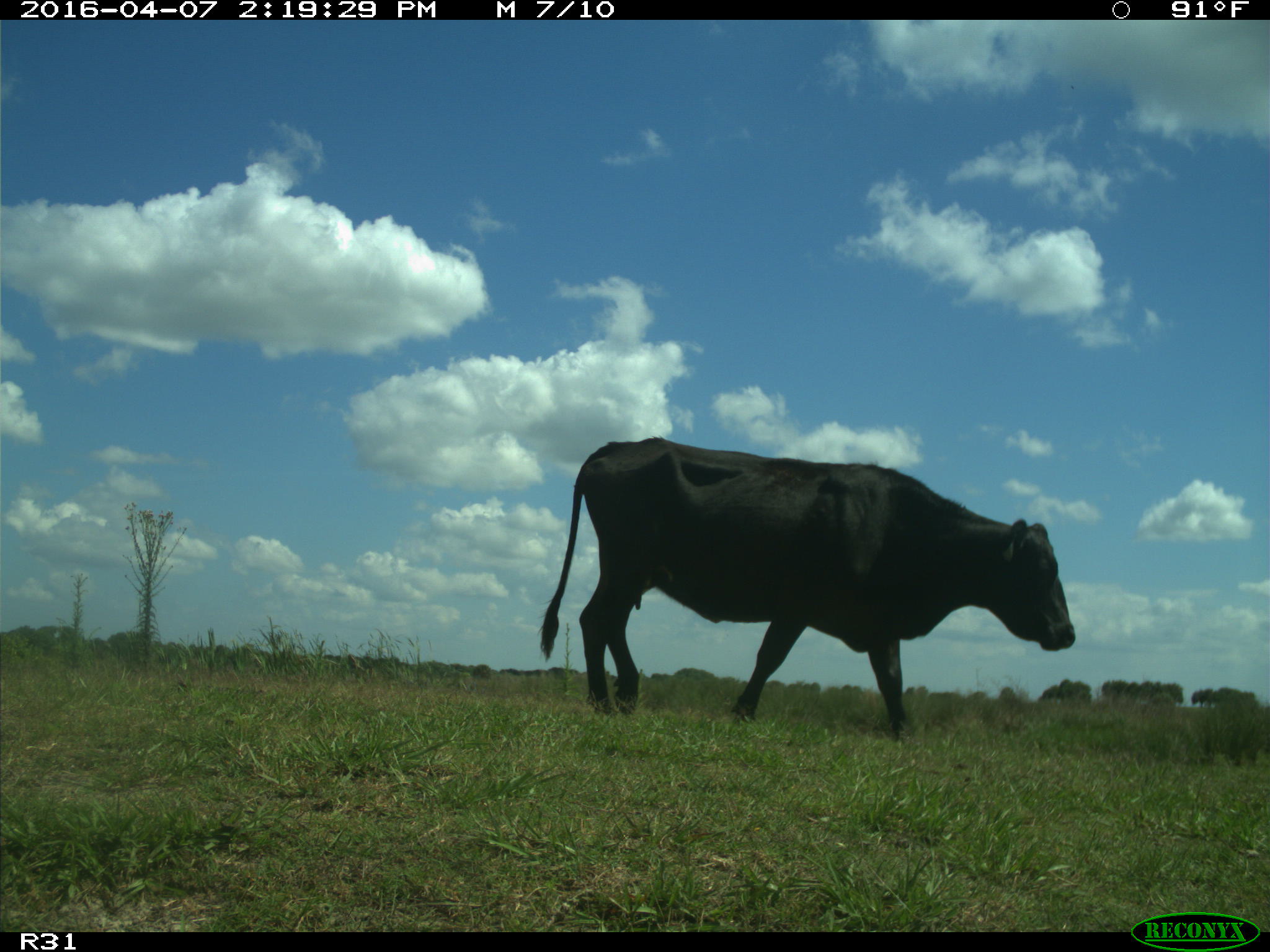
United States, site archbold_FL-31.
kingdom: Animalia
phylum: Chordata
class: Mammalia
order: Artiodactyla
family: Bovidae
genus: Bos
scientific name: Bos taurus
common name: domestic cow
Bos taurus (domestic cow).